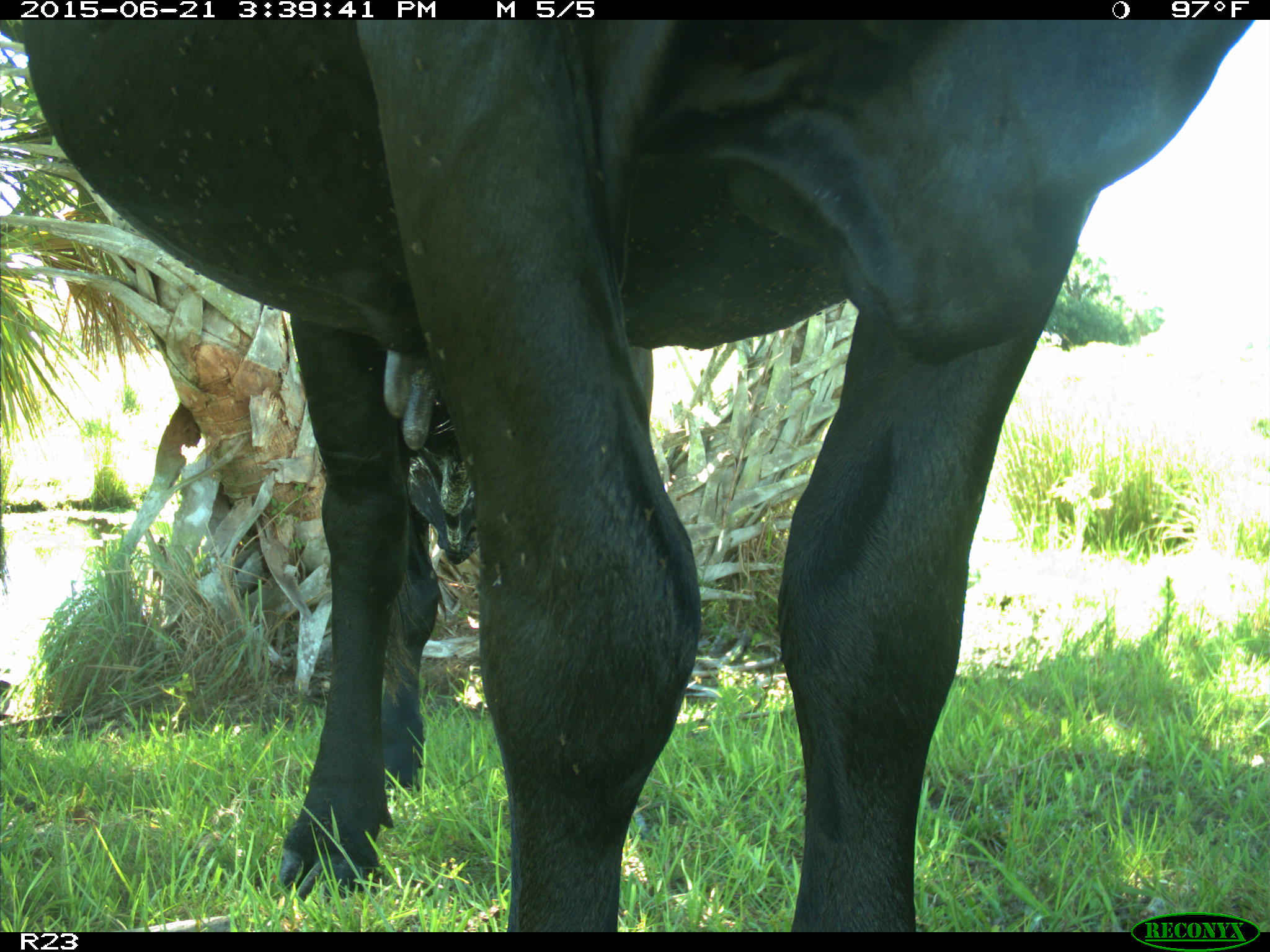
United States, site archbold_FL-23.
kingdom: Animalia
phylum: Chordata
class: Mammalia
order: Artiodactyla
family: Bovidae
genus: Bos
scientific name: Bos taurus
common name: domestic cow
Bos taurus (domestic cow).